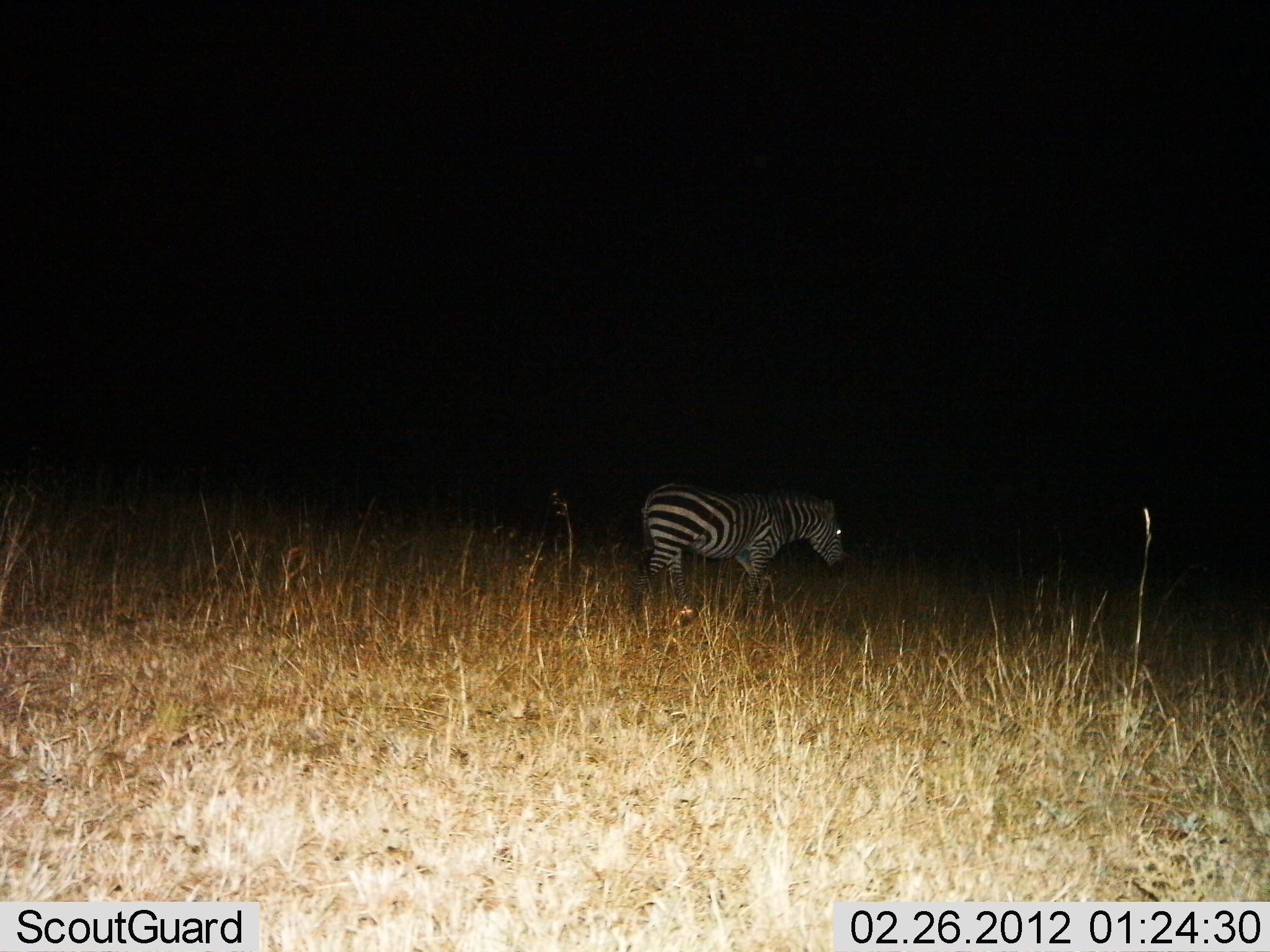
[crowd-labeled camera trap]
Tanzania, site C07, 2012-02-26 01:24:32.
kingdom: Animalia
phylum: Chordata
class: Mammalia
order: Perissodactyla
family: Equidae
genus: Equus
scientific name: Equus quagga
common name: plains zebra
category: zebra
Zebra (plains zebra) (Equus quagga), count 1. Behavior (volunteer vote fractions): standing 44%, resting 0%, moving 56%, interacting 0%. Young present (vote fraction): 0%. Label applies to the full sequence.